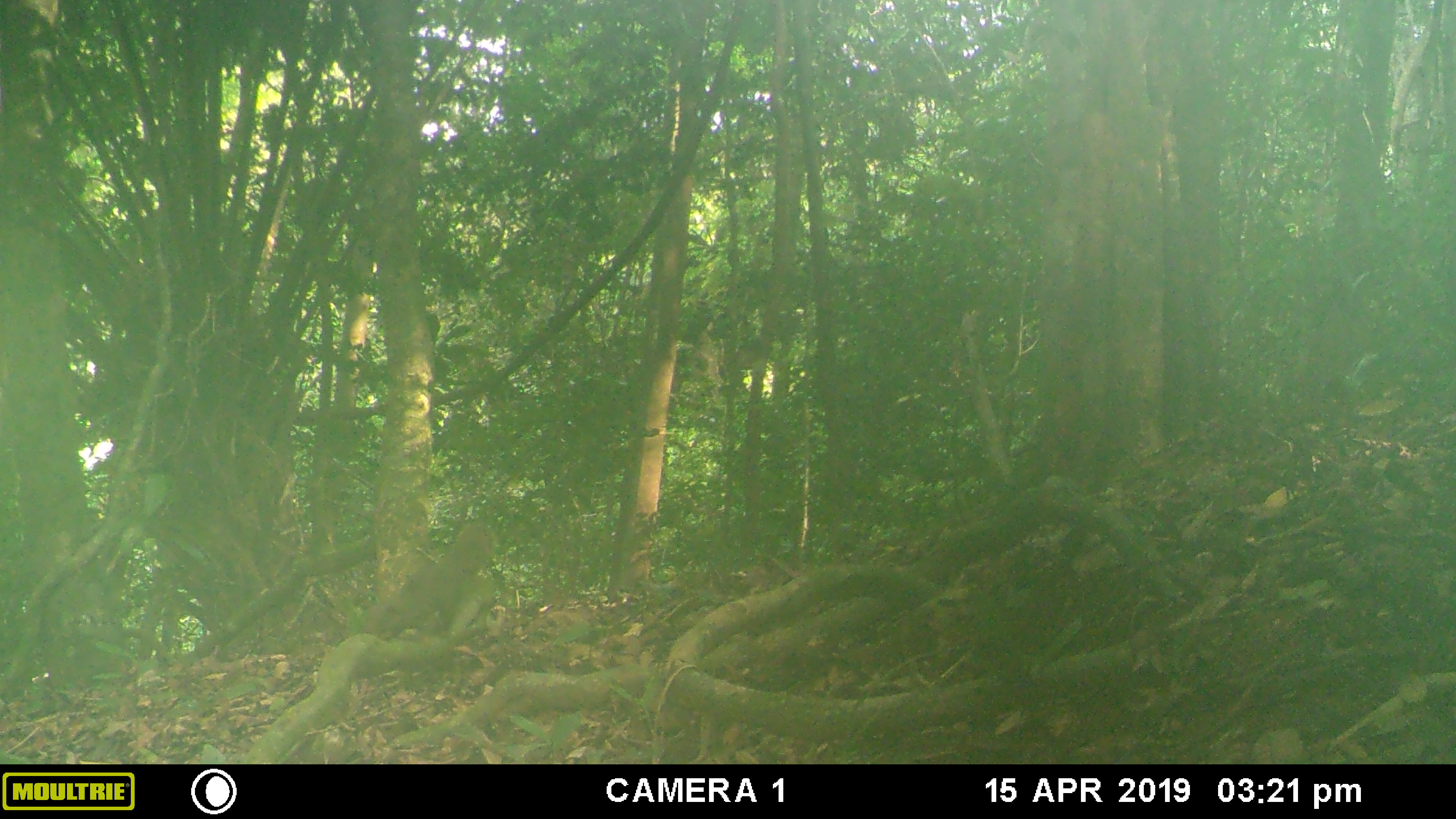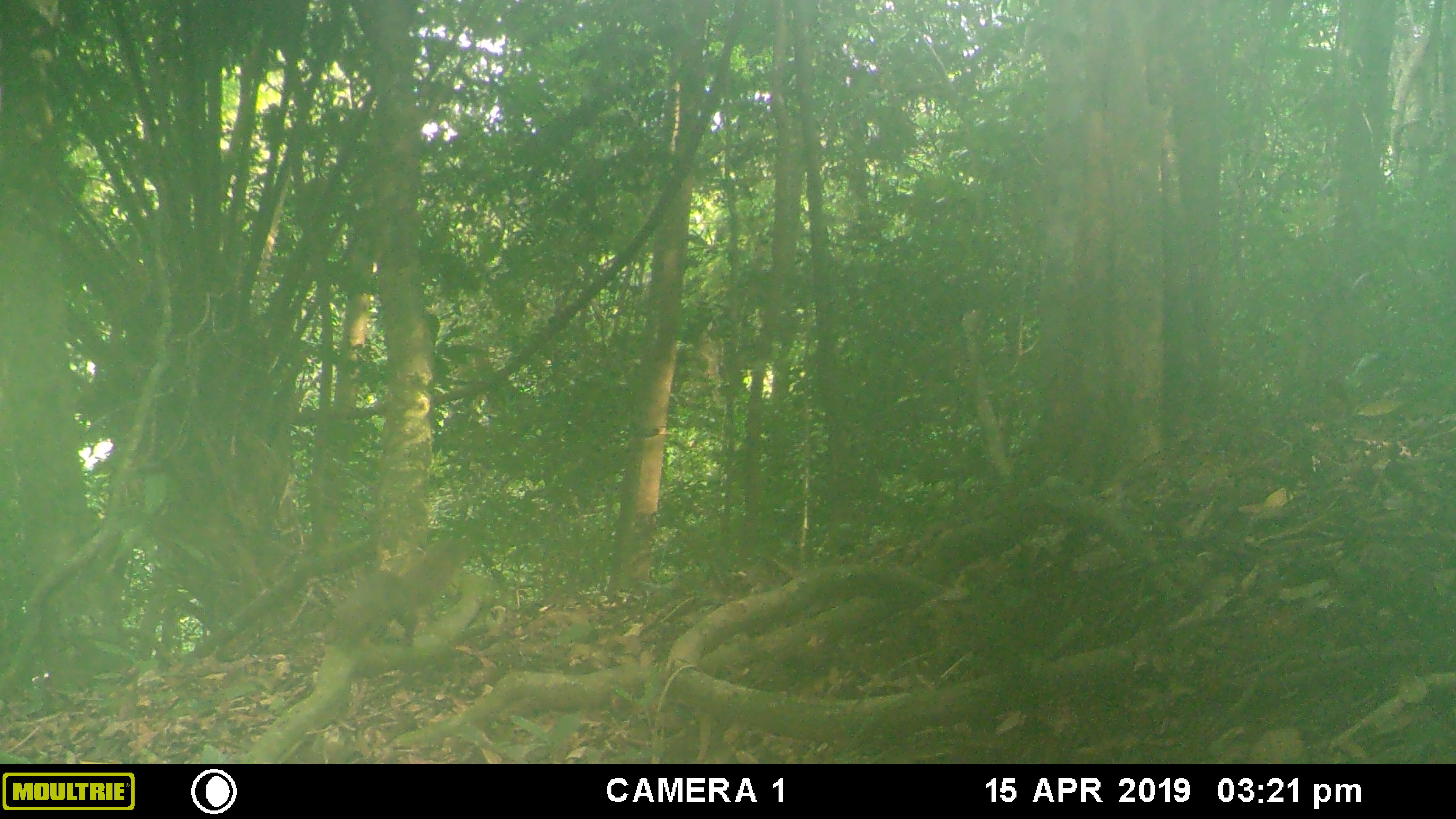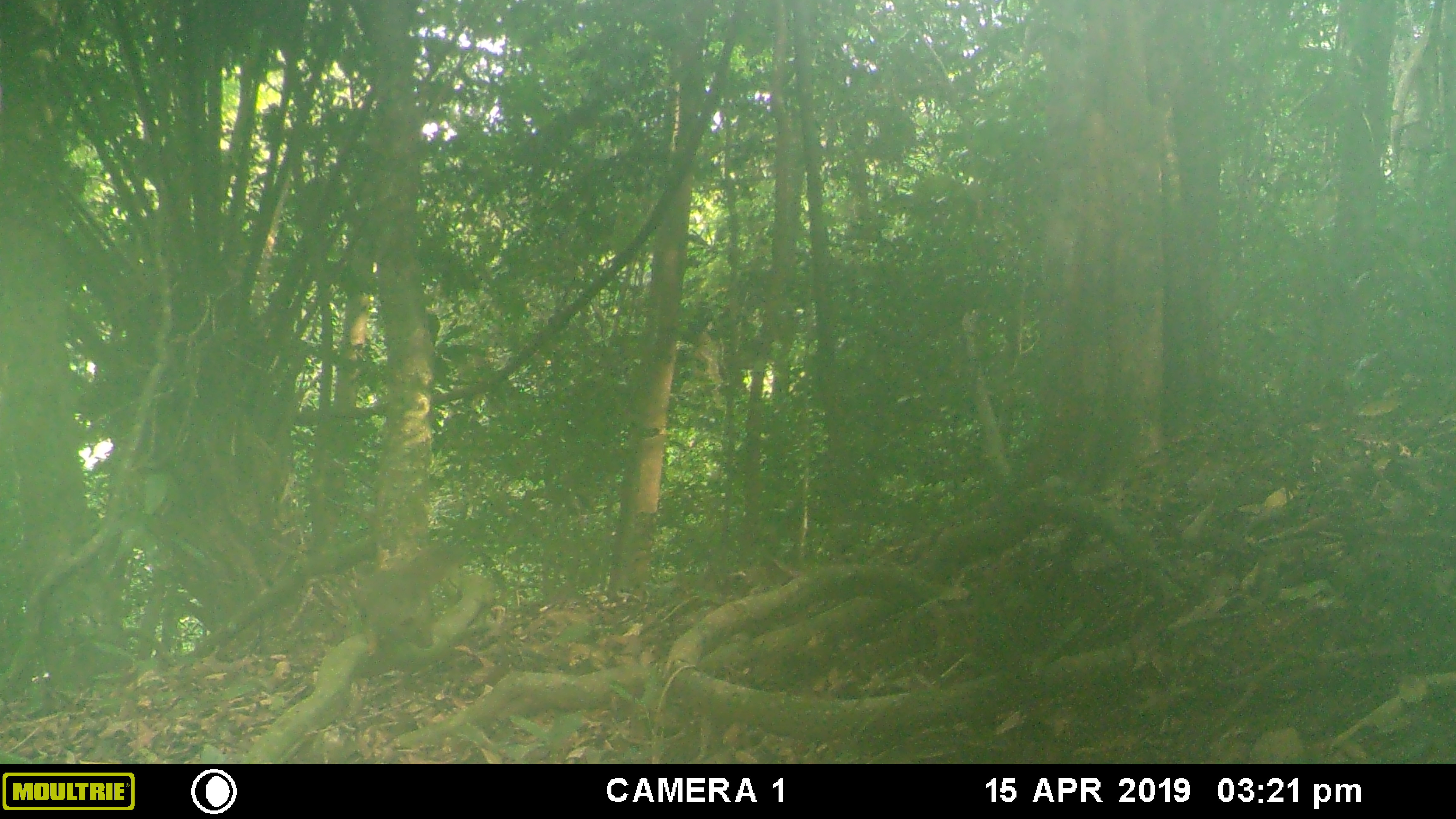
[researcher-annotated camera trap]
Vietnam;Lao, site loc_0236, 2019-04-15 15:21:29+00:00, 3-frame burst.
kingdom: Animalia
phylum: Chordata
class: Mammalia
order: Rodentia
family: Sciuridae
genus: Callosciurus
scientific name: Callosciurus erythraeus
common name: pallas's squirrel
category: pallass squirrel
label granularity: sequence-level